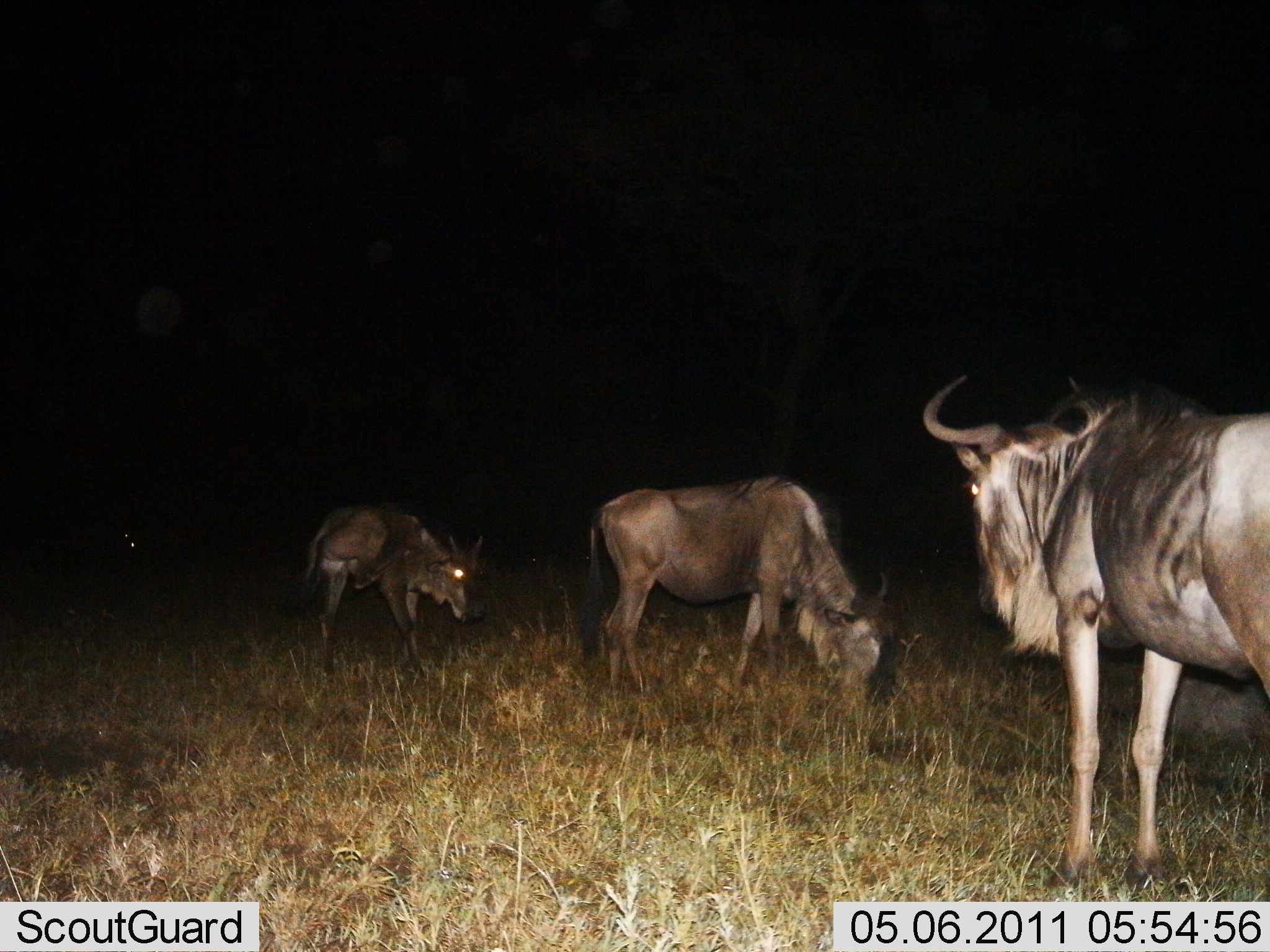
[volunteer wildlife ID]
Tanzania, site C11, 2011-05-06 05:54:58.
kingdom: Animalia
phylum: Chordata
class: Mammalia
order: Artiodactyla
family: Bovidae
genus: Connochaetes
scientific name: Connochaetes taurinus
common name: blue wildebeest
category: wildebeest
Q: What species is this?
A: Wildebeest (blue wildebeest) (Connochaetes taurinus).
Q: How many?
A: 3.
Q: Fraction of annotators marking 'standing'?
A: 67%.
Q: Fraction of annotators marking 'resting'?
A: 8%.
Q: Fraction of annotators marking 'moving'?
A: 0%.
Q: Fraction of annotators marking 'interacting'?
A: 0%.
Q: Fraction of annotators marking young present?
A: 25%.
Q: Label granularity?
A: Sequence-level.